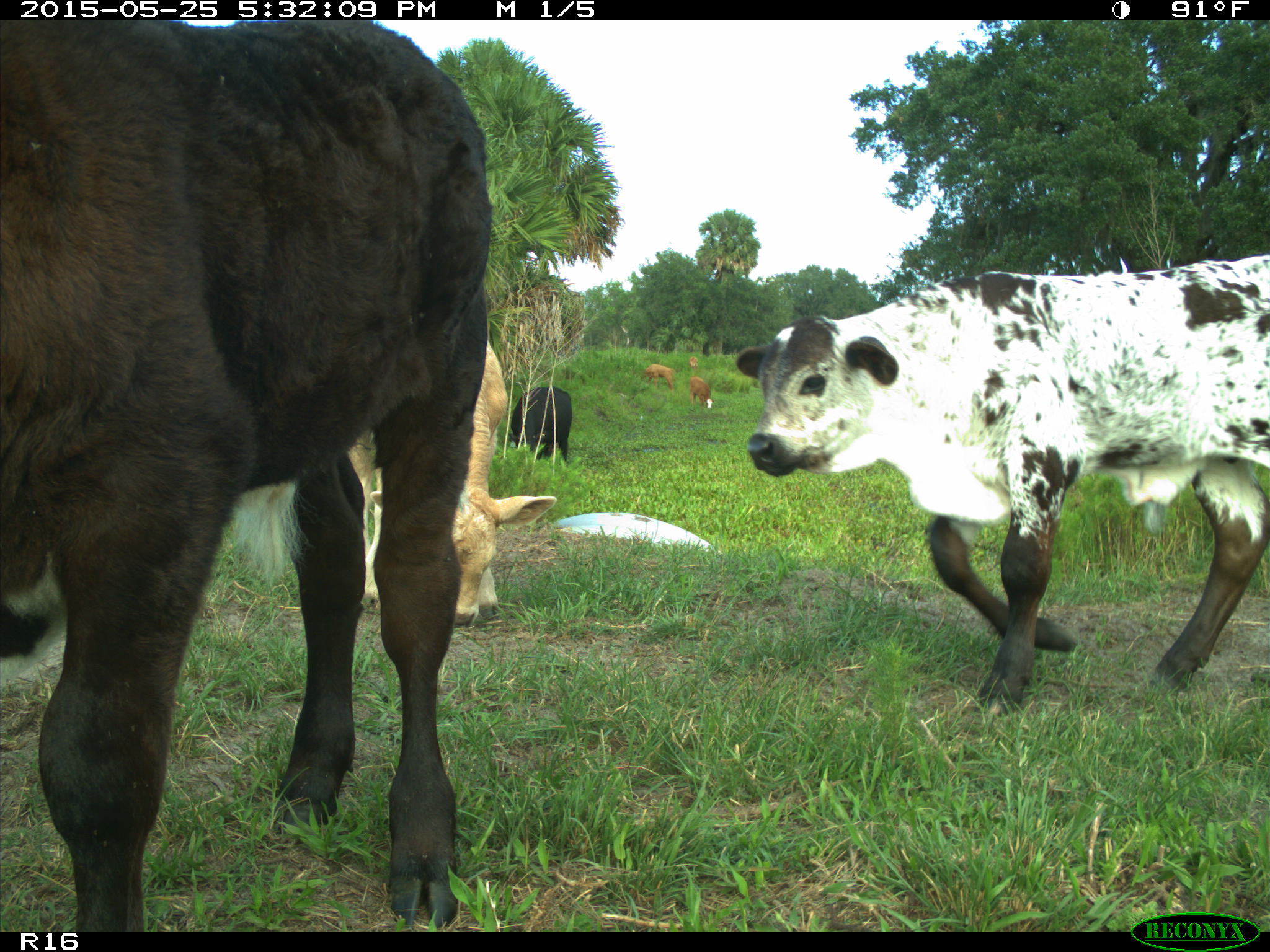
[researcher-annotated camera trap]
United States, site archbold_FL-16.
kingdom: Animalia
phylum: Chordata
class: Mammalia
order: Artiodactyla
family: Bovidae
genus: Bos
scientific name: Bos taurus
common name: domestic cow